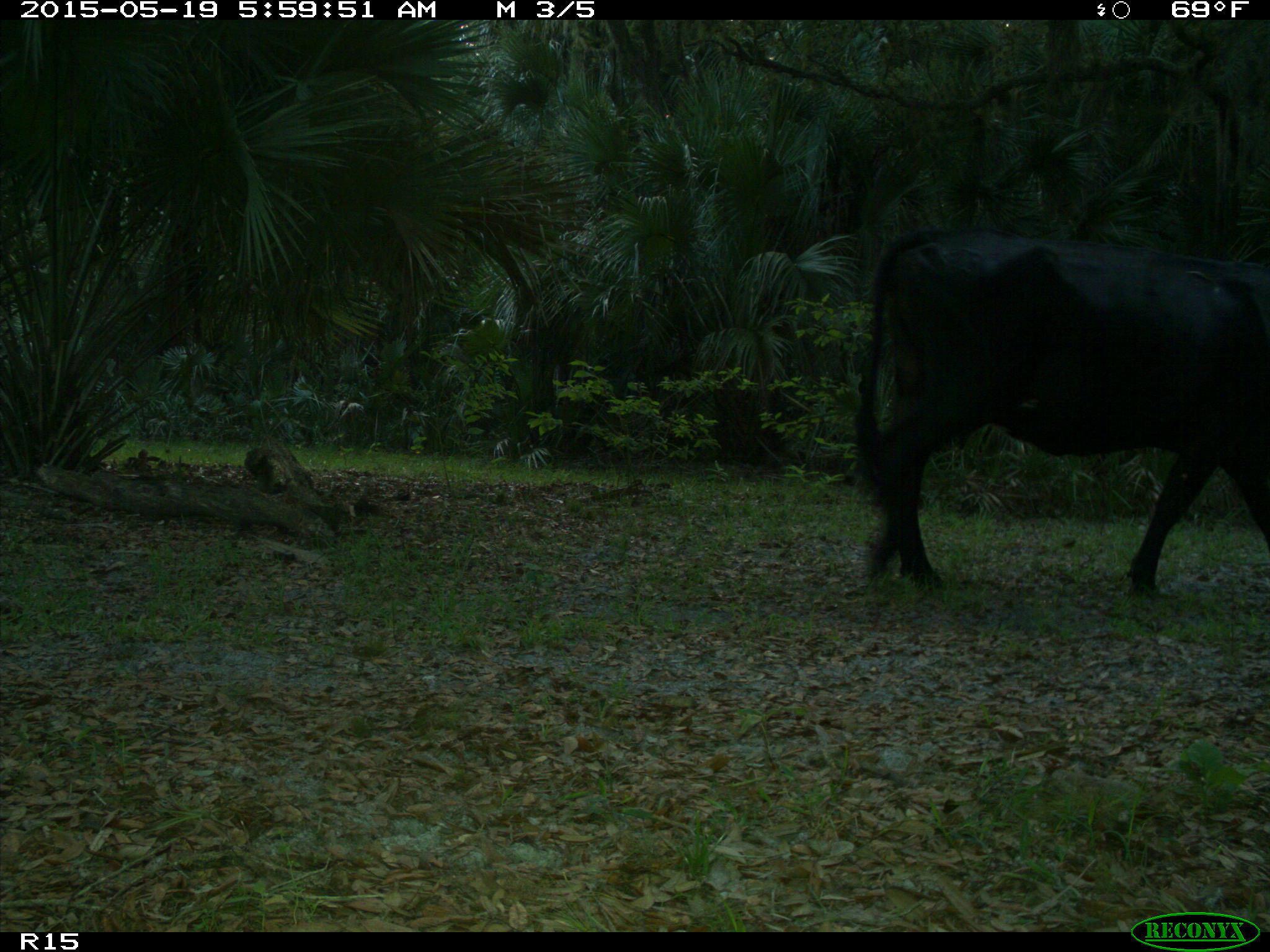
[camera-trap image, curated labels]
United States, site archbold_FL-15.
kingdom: Animalia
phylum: Chordata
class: Mammalia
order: Artiodactyla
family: Bovidae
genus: Bos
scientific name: Bos taurus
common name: domestic cow